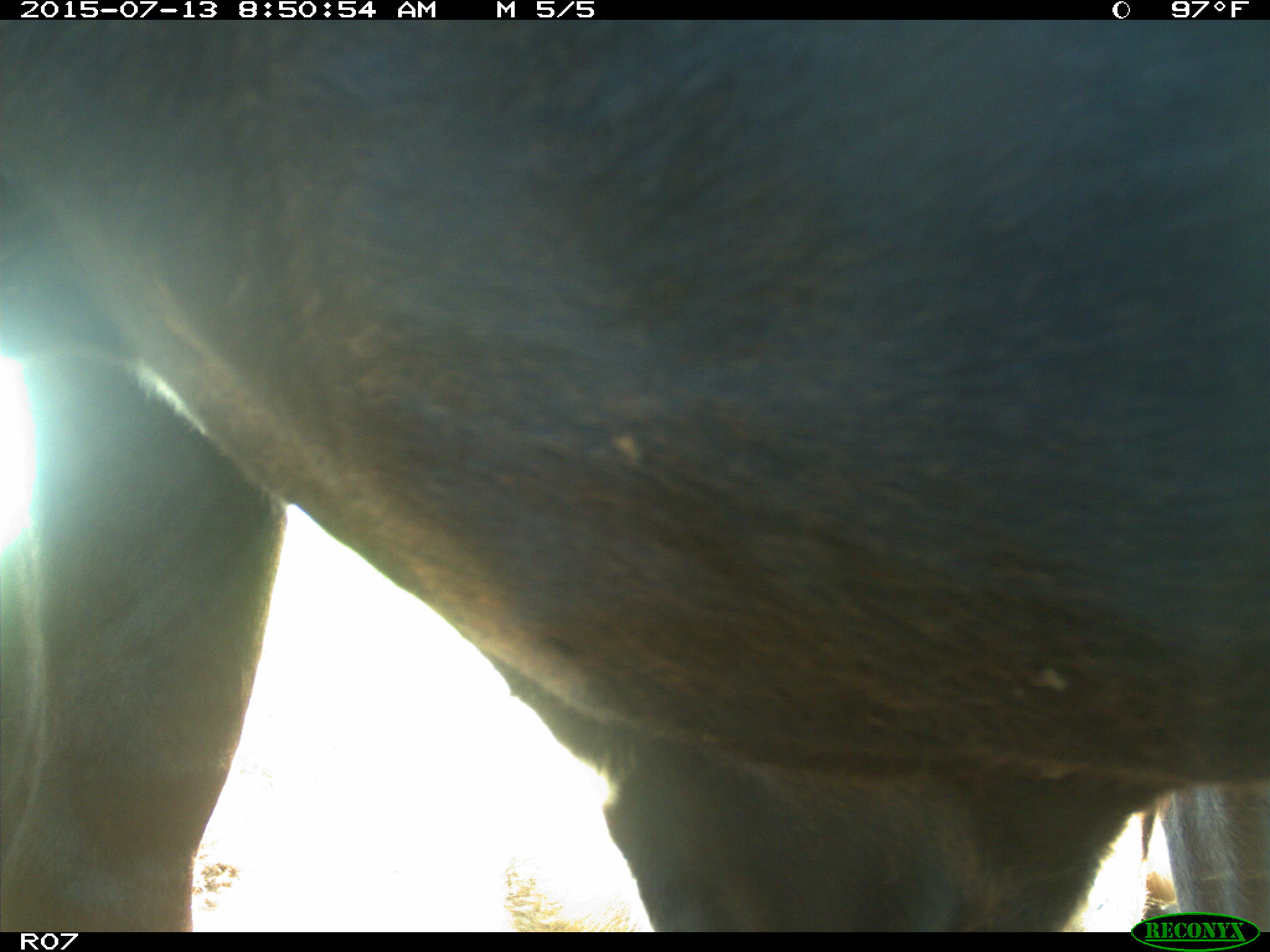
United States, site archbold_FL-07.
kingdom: Animalia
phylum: Chordata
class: Mammalia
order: Artiodactyla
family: Bovidae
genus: Bos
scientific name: Bos taurus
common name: domestic cow